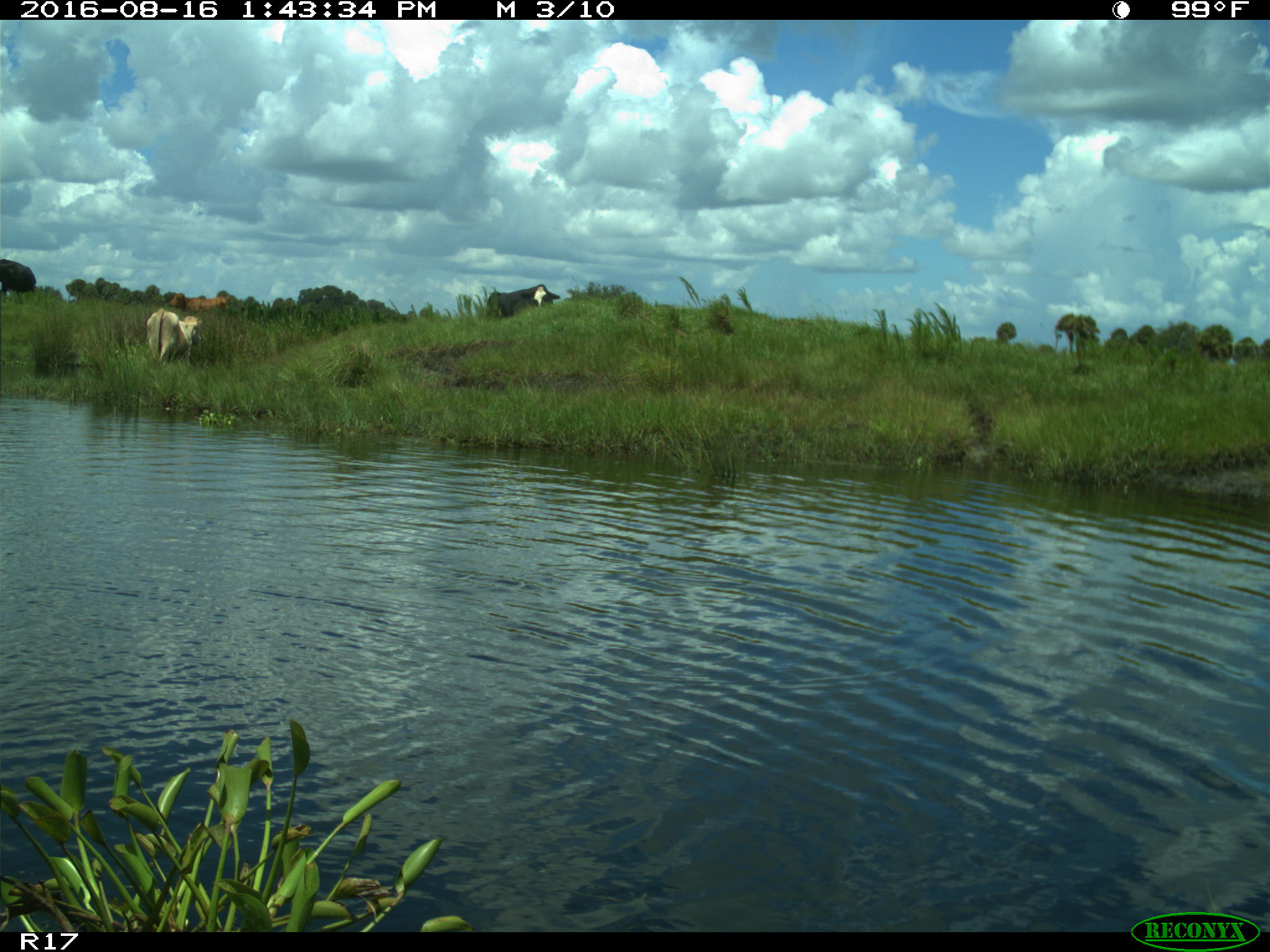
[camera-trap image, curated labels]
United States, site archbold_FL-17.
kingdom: Animalia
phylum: Chordata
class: Mammalia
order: Artiodactyla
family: Bovidae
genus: Bos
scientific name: Bos taurus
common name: domestic cow